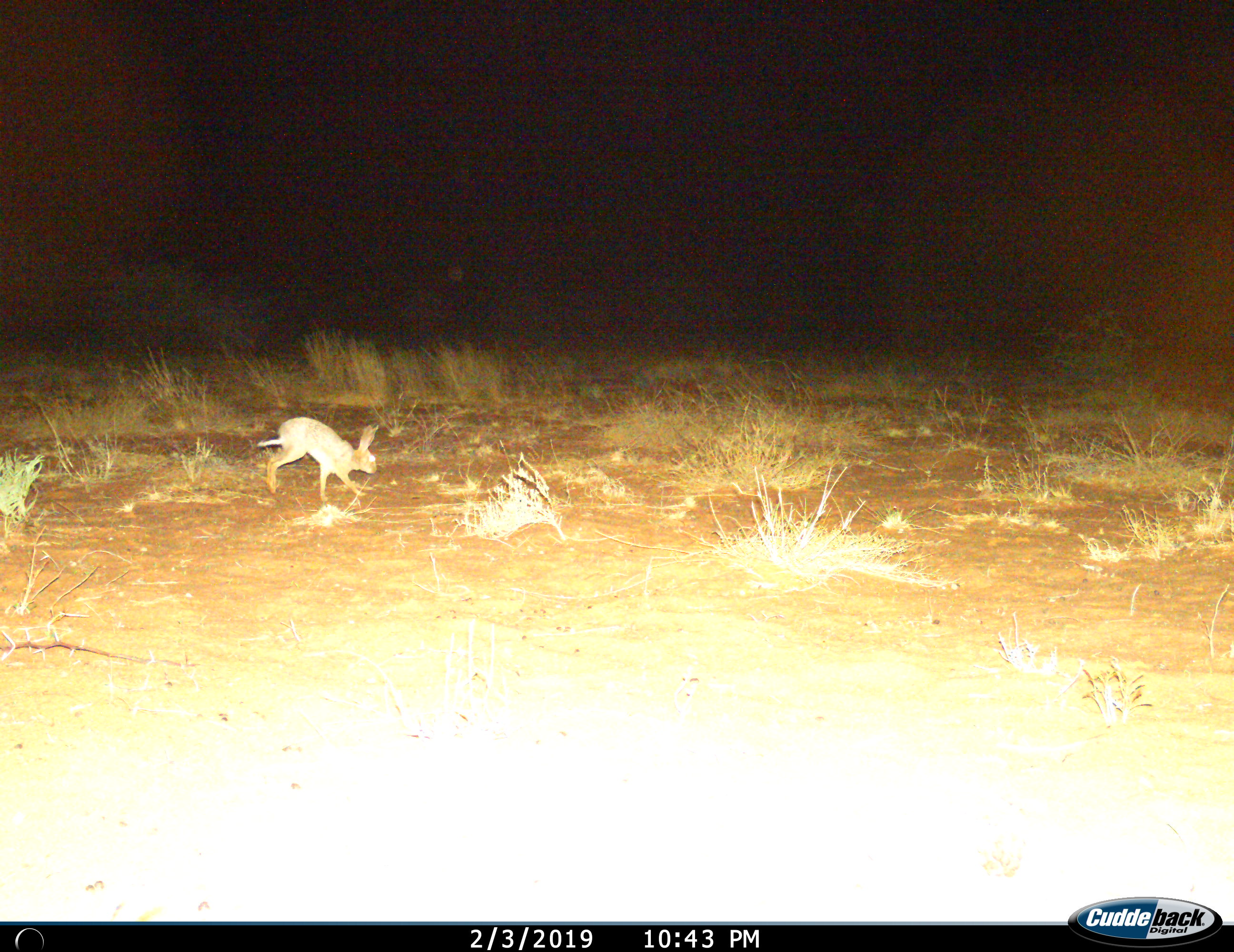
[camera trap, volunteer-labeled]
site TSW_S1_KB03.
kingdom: Animalia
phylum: Chordata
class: Mammalia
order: Lagomorpha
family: Leporidae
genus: Lepus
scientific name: Lepus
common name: hare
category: hareunknown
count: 1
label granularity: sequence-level